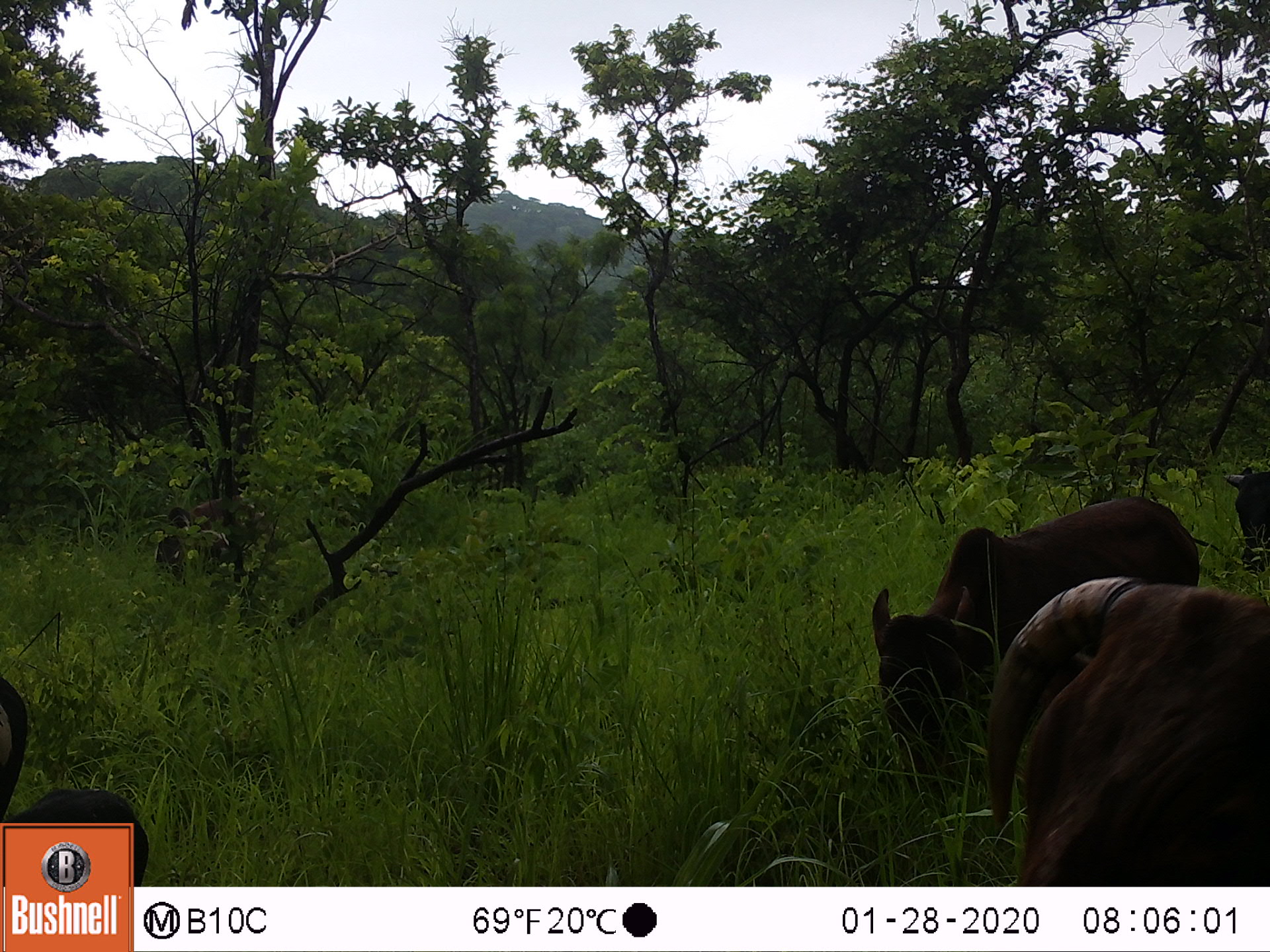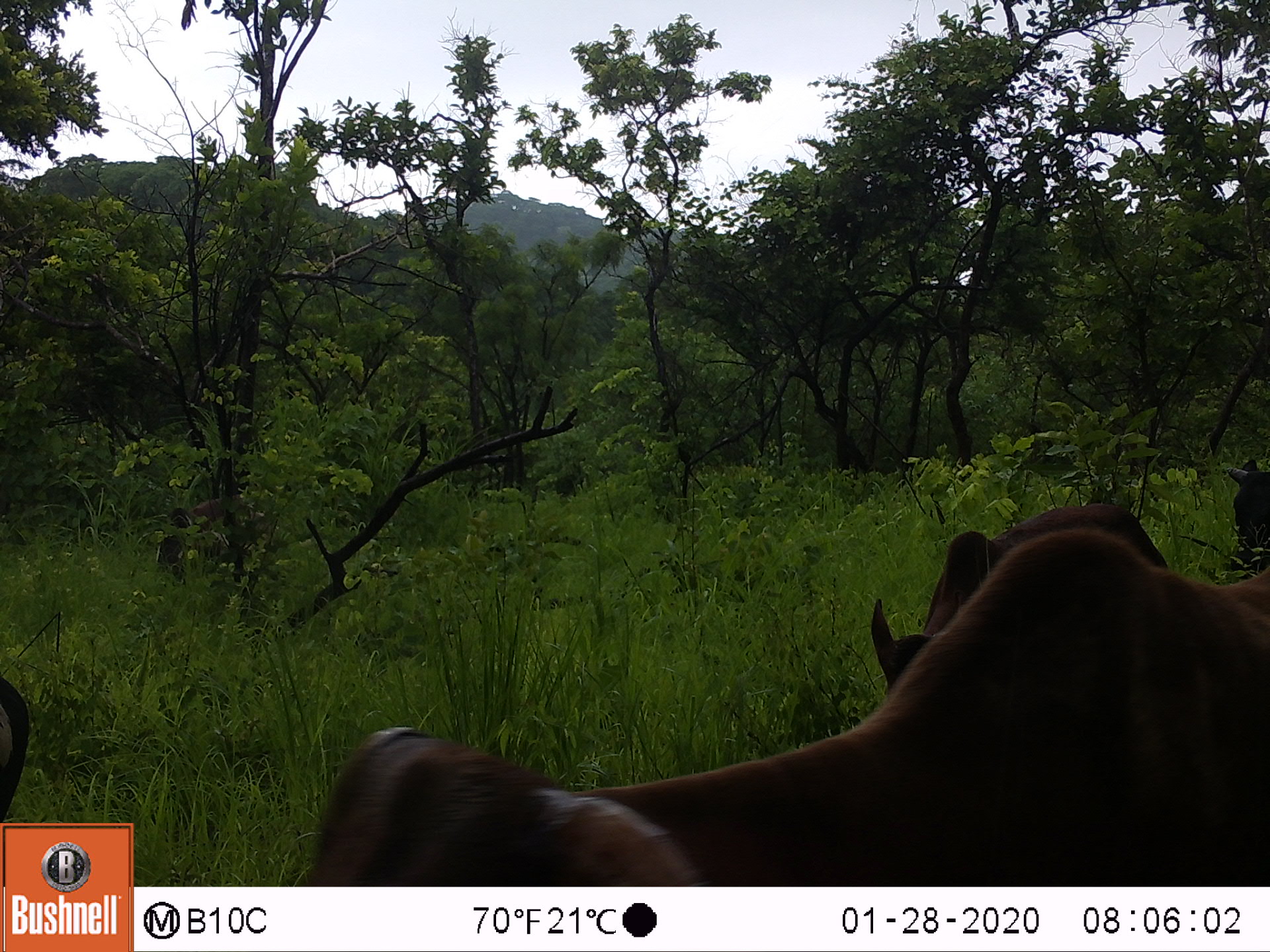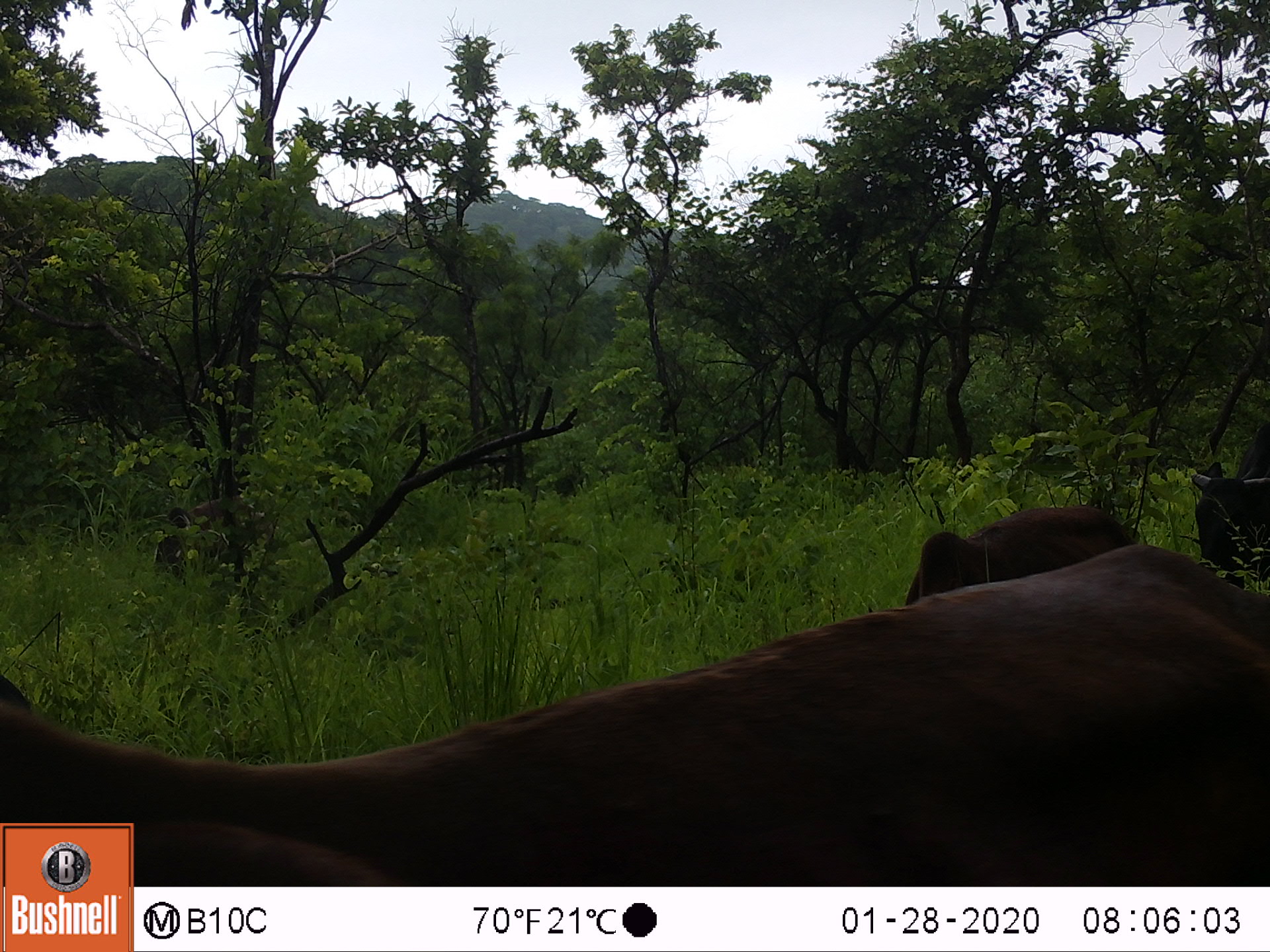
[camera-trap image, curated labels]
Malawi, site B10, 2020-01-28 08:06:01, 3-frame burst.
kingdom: Animalia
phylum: Chordata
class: Mammalia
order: Artiodactyla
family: Bovidae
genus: Bos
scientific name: Bos taurus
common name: domestic cattle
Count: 2.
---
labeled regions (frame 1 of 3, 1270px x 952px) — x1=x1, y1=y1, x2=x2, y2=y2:
domestic cattle: x1=932, y1=576, x2=1262, y2=884; x1=824, y1=503, x2=1030, y2=762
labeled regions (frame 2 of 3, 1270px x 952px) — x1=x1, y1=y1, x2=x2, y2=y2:
domestic cattle: x1=248, y1=542, x2=1262, y2=885; x1=826, y1=468, x2=1128, y2=677; x1=1189, y1=453, x2=1262, y2=554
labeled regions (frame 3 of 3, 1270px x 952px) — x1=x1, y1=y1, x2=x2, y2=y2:
domestic cattle: x1=142, y1=545, x2=1262, y2=882; x1=860, y1=478, x2=1147, y2=614; x1=1184, y1=412, x2=1262, y2=564